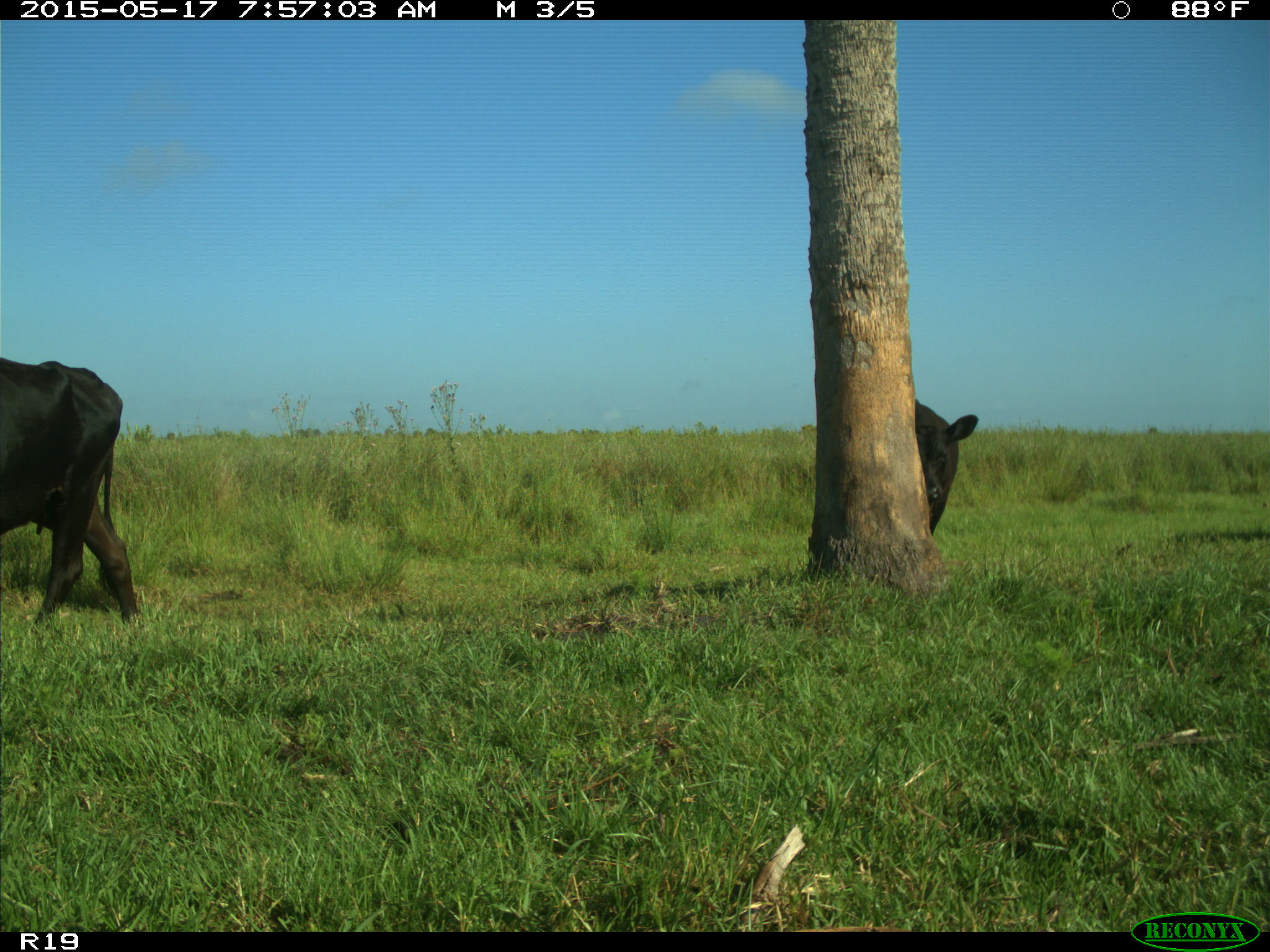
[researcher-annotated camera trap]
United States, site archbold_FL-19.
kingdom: Animalia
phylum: Chordata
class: Mammalia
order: Artiodactyla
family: Bovidae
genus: Bos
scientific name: Bos taurus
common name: domestic cow